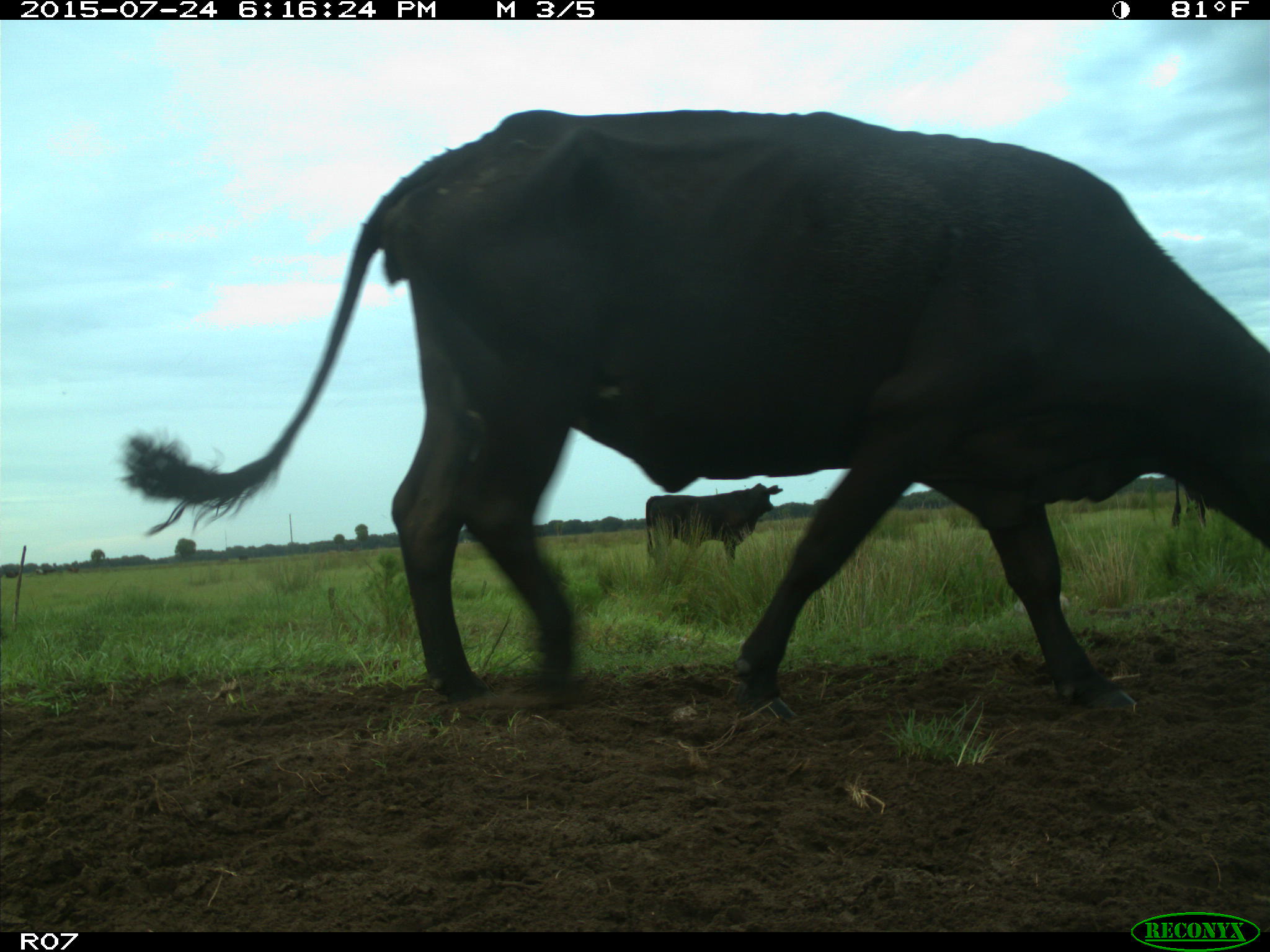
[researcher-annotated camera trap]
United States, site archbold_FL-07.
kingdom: Animalia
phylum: Chordata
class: Mammalia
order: Artiodactyla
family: Bovidae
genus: Bos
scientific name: Bos taurus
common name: domestic cow